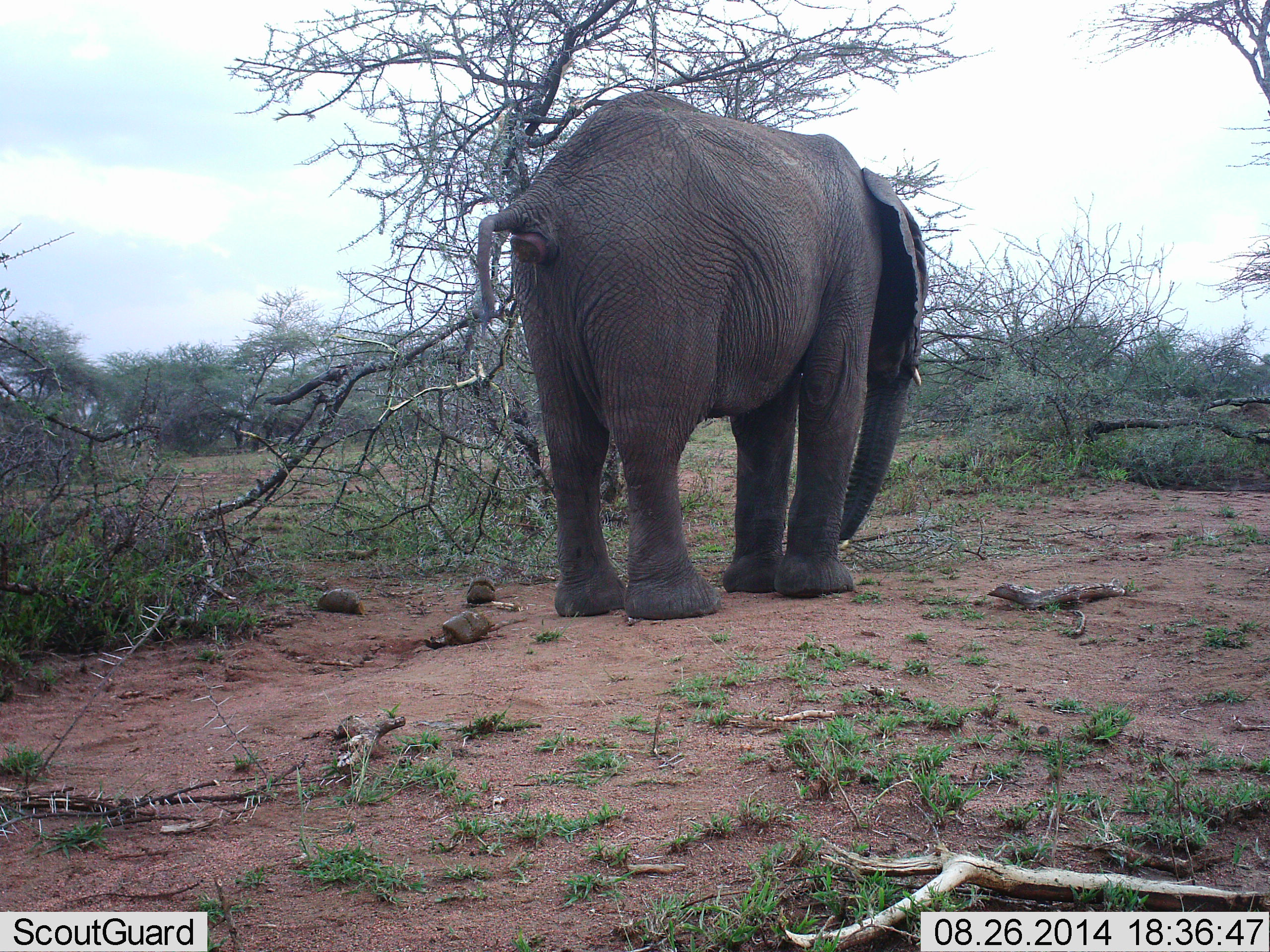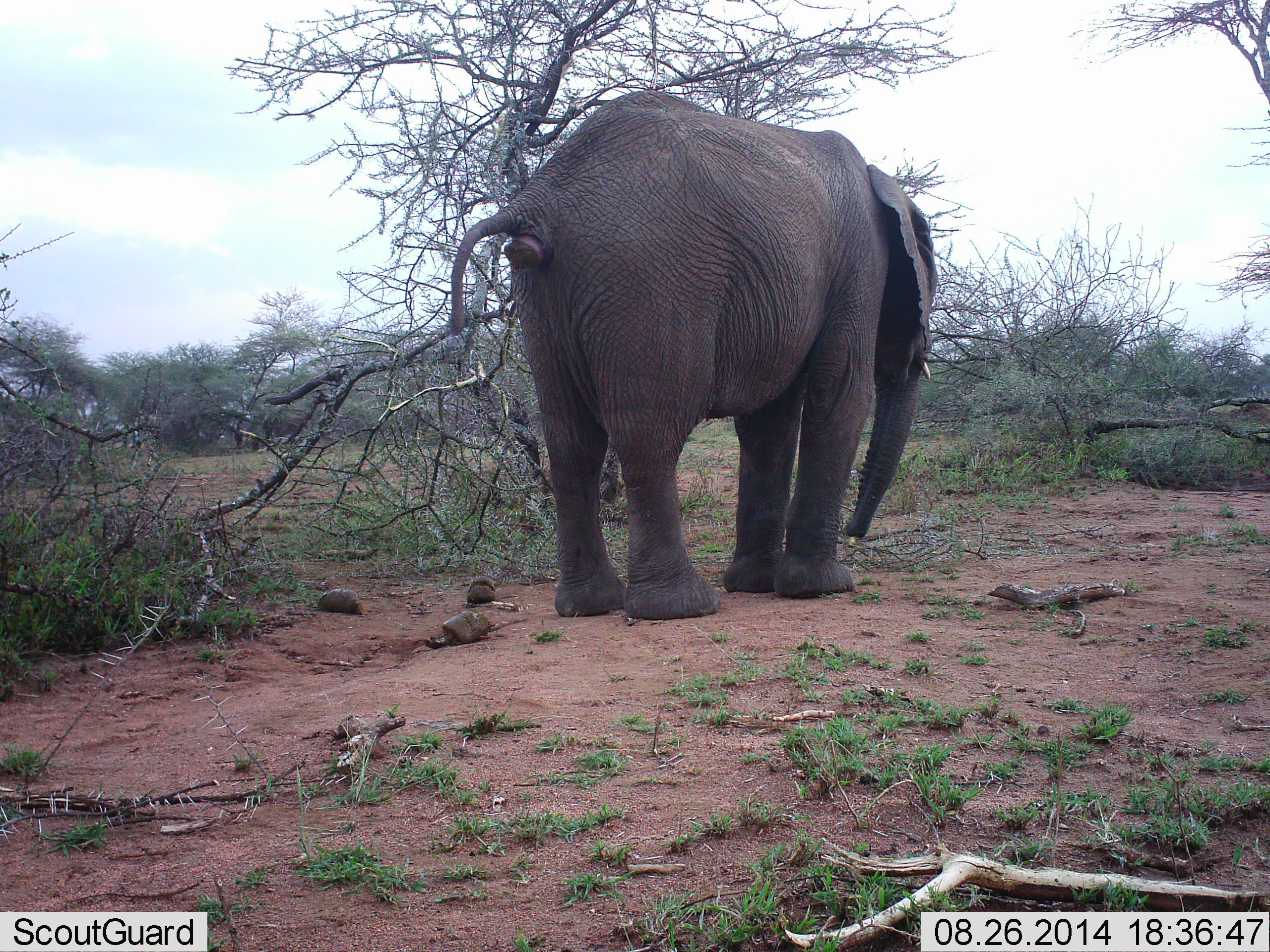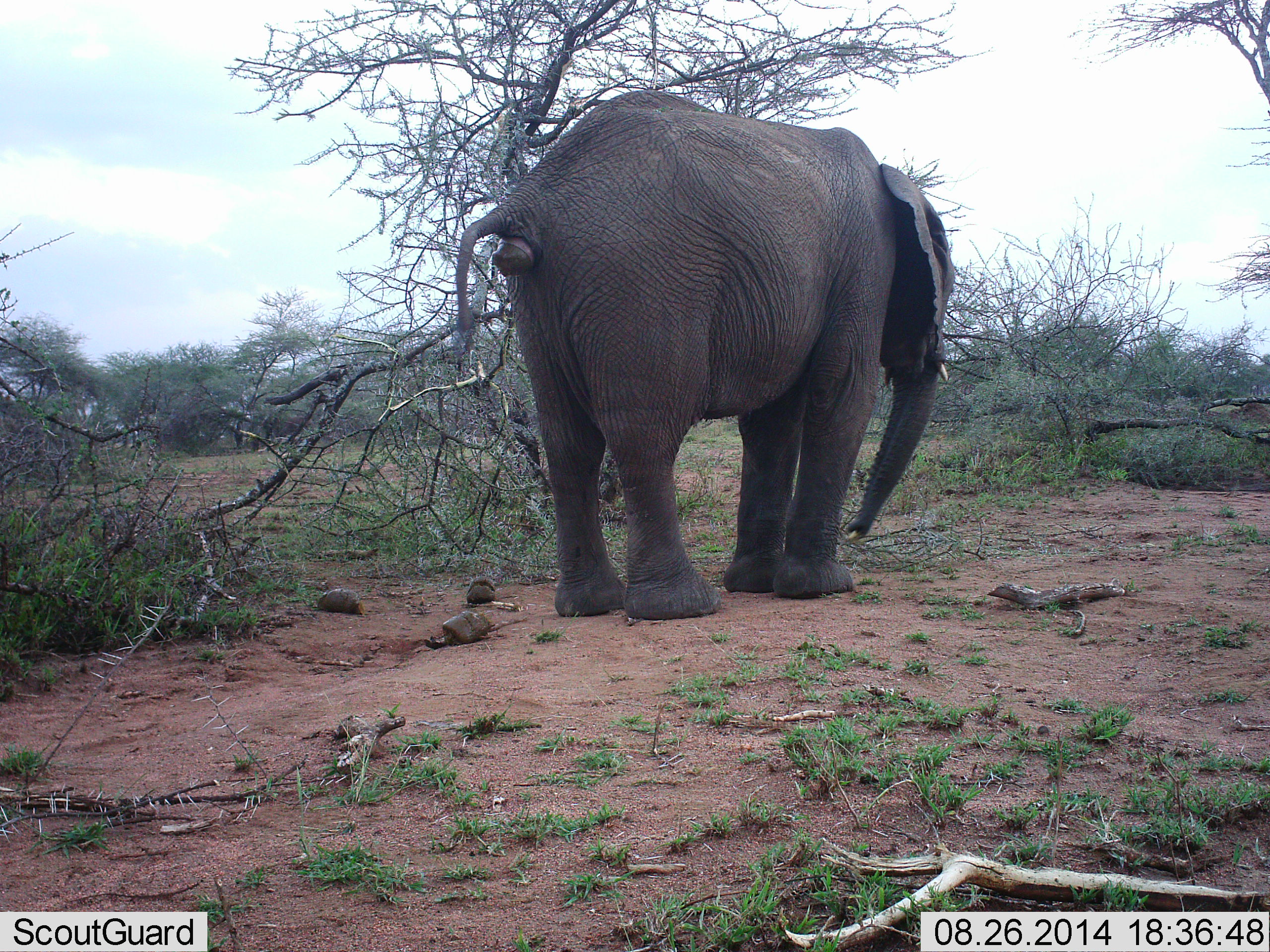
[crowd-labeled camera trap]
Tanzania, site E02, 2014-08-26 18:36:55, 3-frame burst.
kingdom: Animalia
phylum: Chordata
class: Mammalia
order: Proboscidea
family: Elephantidae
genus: Loxodonta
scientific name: Loxodonta africana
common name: african bush elephant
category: elephant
Elephant (african bush elephant) (Loxodonta africana), count 1. Behavior (volunteer vote fractions): standing 90%, resting 10%, moving 0%, interacting 10%. Young present (vote fraction): 0%. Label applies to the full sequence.